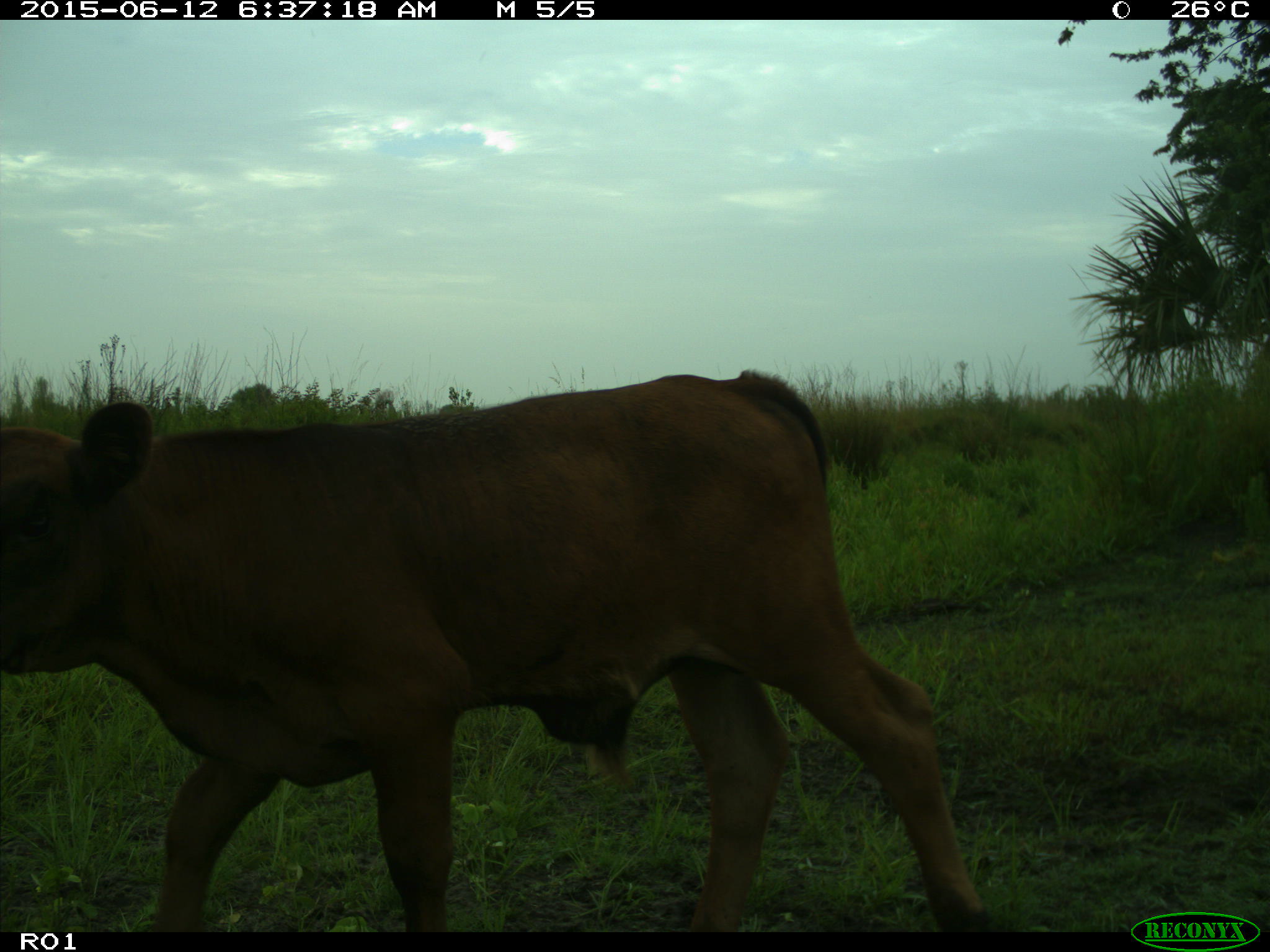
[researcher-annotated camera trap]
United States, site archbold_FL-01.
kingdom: Animalia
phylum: Chordata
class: Mammalia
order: Artiodactyla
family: Bovidae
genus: Bos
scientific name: Bos taurus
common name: domestic cow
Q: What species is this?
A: Bos taurus (domestic cow).